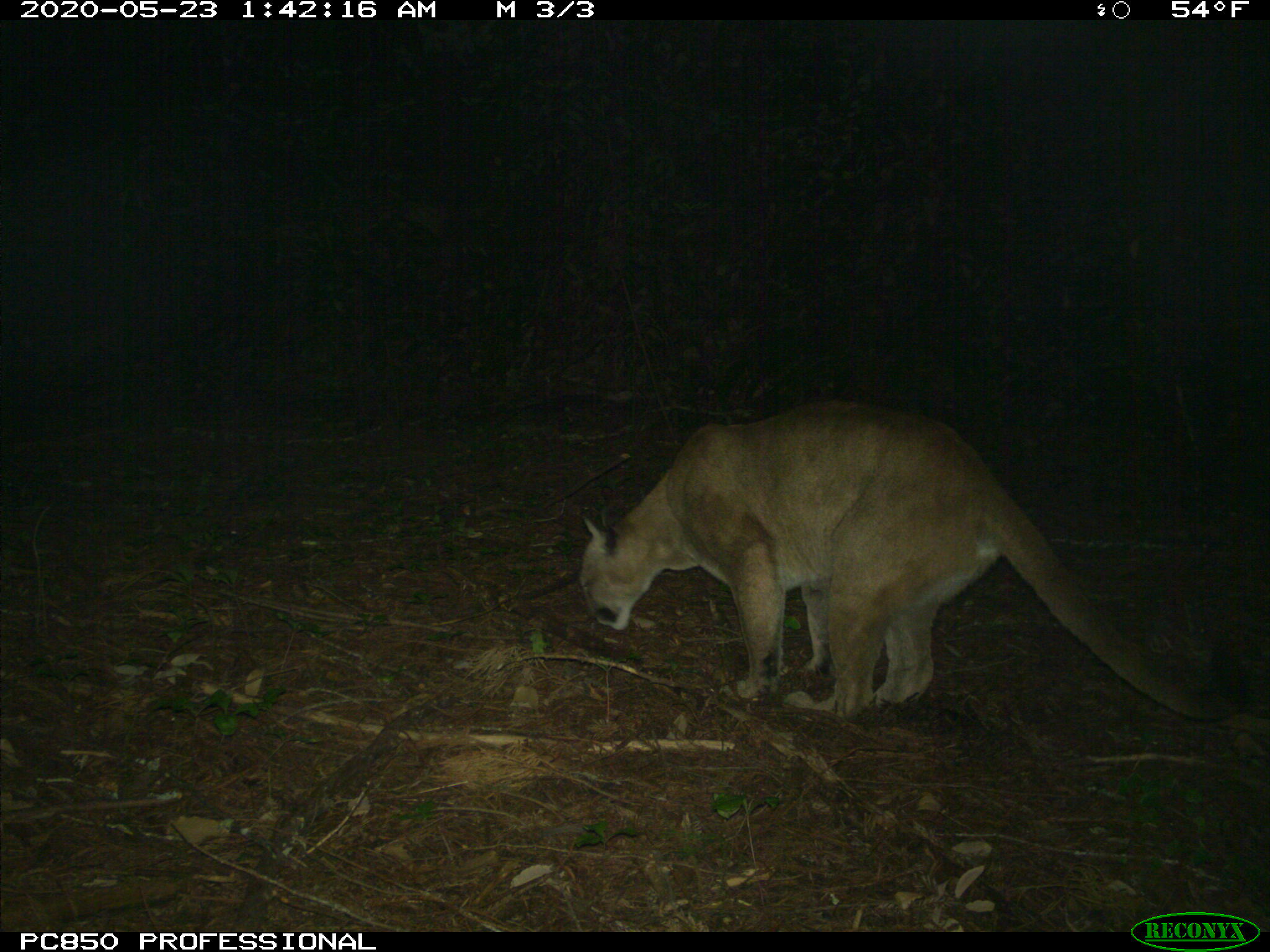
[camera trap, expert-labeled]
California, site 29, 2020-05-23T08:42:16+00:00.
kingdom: Animalia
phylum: Chordata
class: Mammalia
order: Carnivora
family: Felidae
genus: Puma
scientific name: Puma concolor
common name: puma